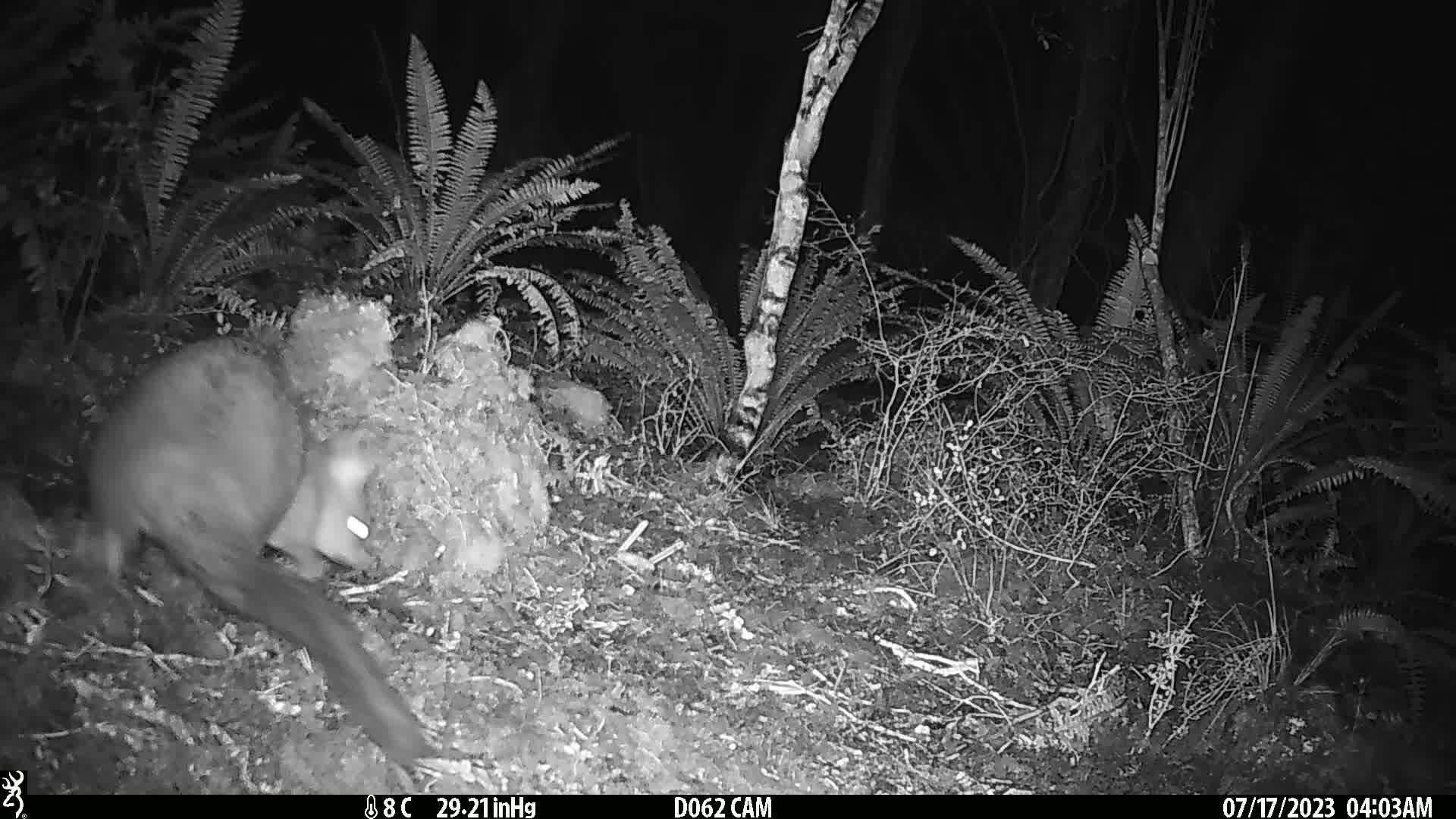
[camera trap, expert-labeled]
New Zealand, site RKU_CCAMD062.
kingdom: Animalia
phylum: Chordata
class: Mammalia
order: Diprotodontia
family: Phalangeridae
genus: Trichosurus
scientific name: Trichosurus vulpecula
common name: common brushtail possum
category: possum